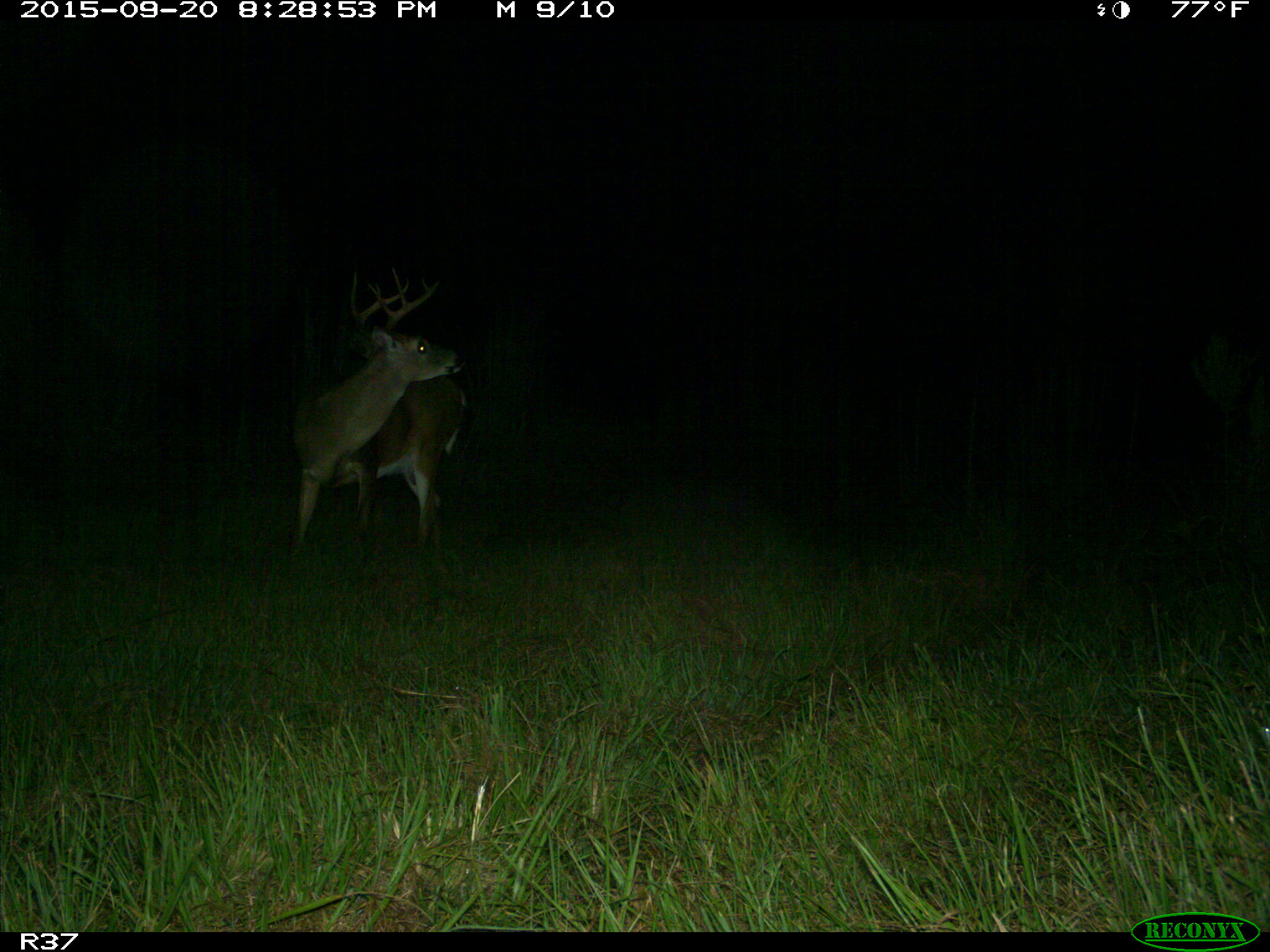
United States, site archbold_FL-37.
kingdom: Animalia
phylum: Chordata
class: Mammalia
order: Artiodactyla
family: Cervidae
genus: Odocoileus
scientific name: Odocoileus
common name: deer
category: unidentified deer